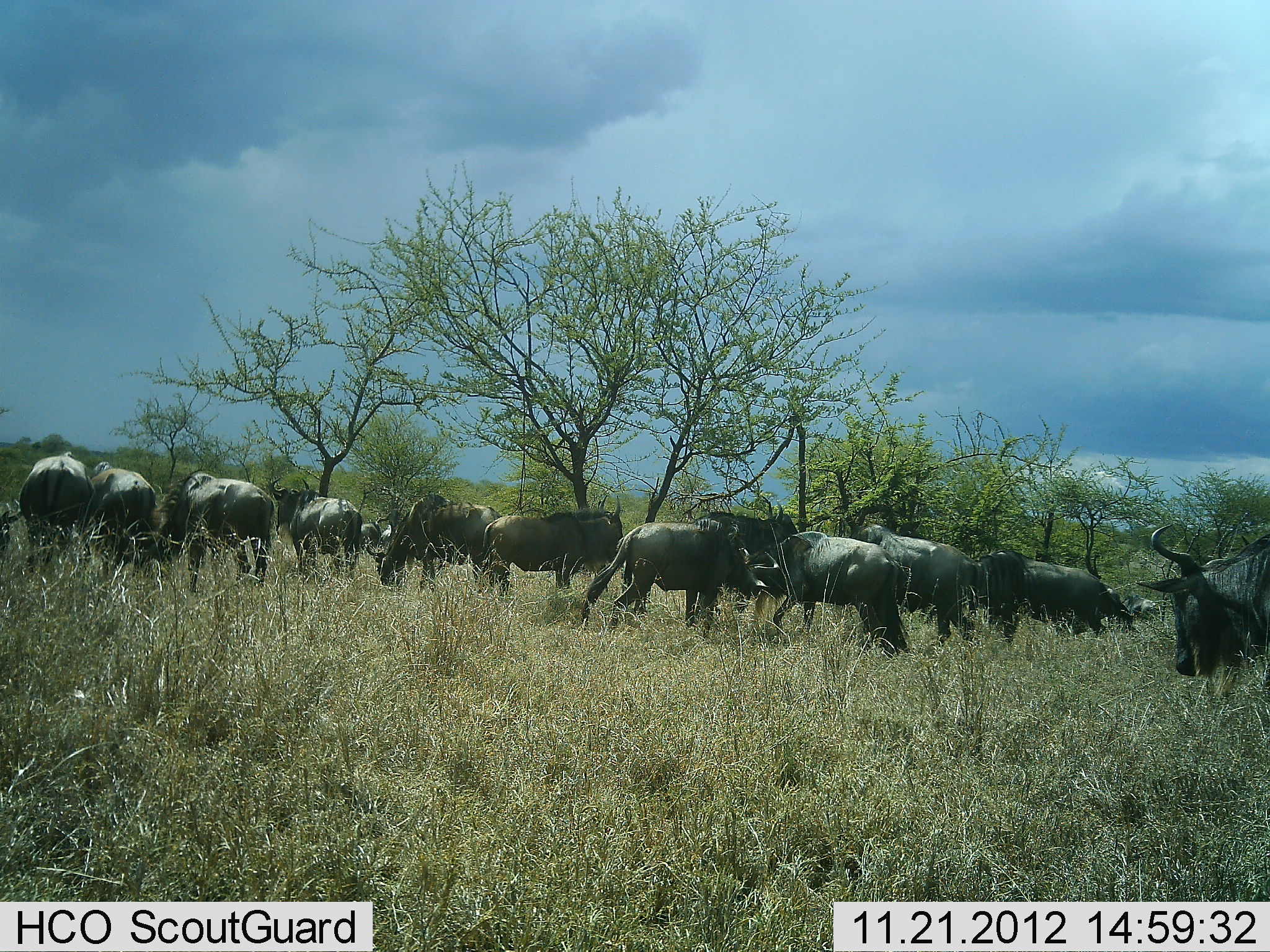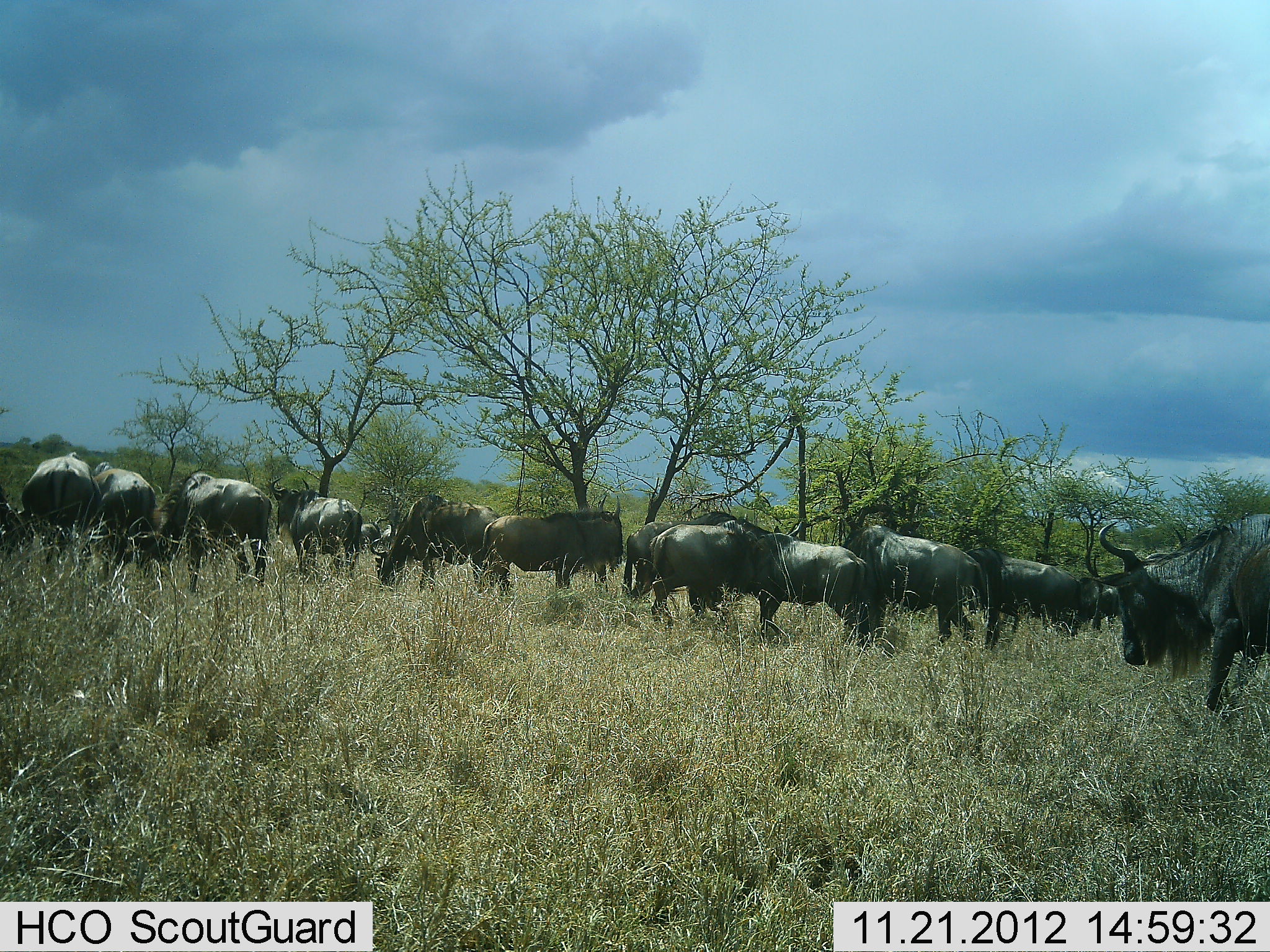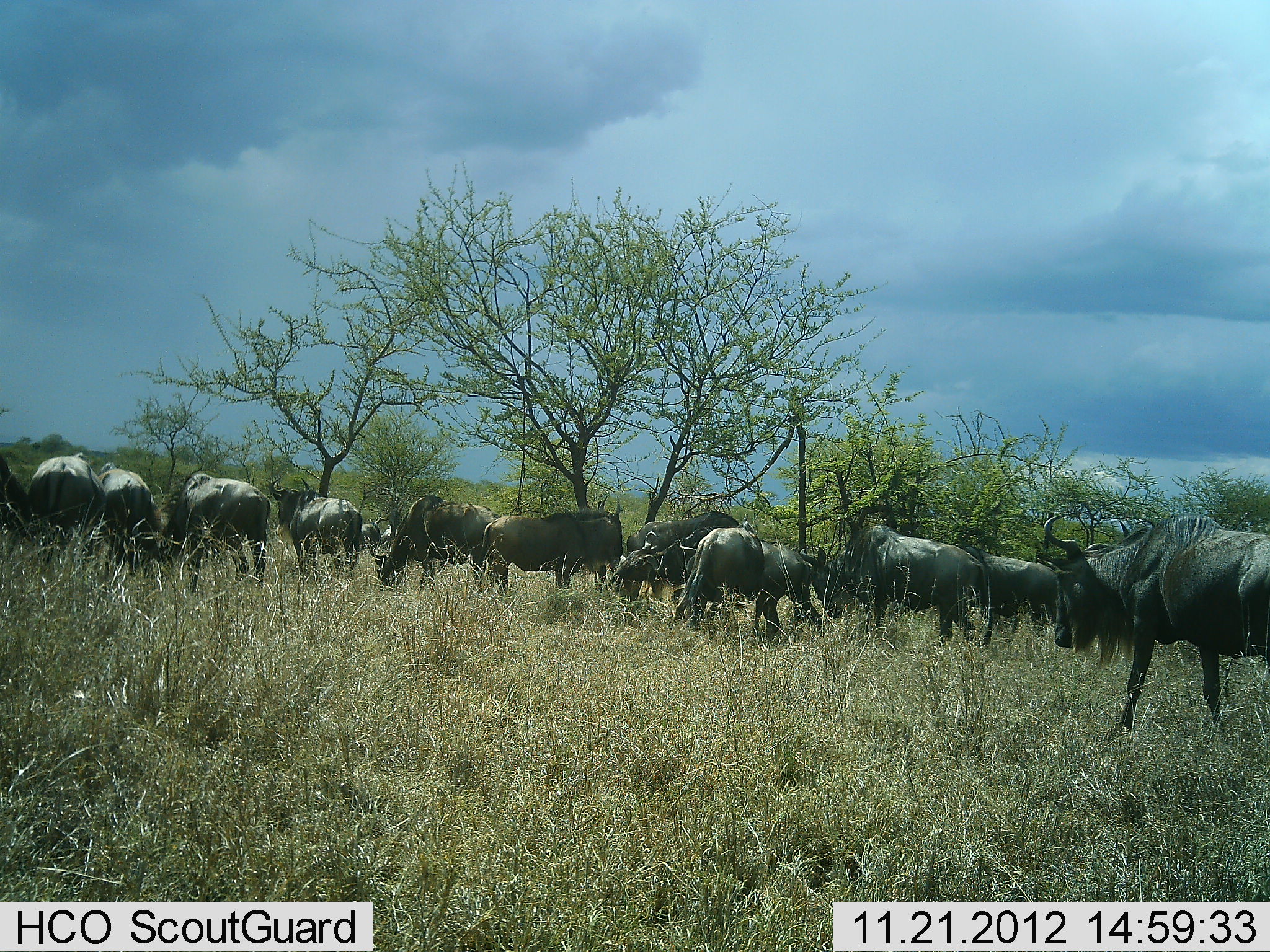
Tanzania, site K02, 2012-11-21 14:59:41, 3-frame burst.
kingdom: Animalia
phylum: Chordata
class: Mammalia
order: Artiodactyla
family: Bovidae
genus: Connochaetes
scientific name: Connochaetes taurinus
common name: blue wildebeest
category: wildebeest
Wildebeest (blue wildebeest) (Connochaetes taurinus), count 11-50. Behavior (volunteer vote fractions): standing 60%, resting 20%, moving 60%, interacting 30%. Young present (vote fraction): 0%. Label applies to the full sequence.